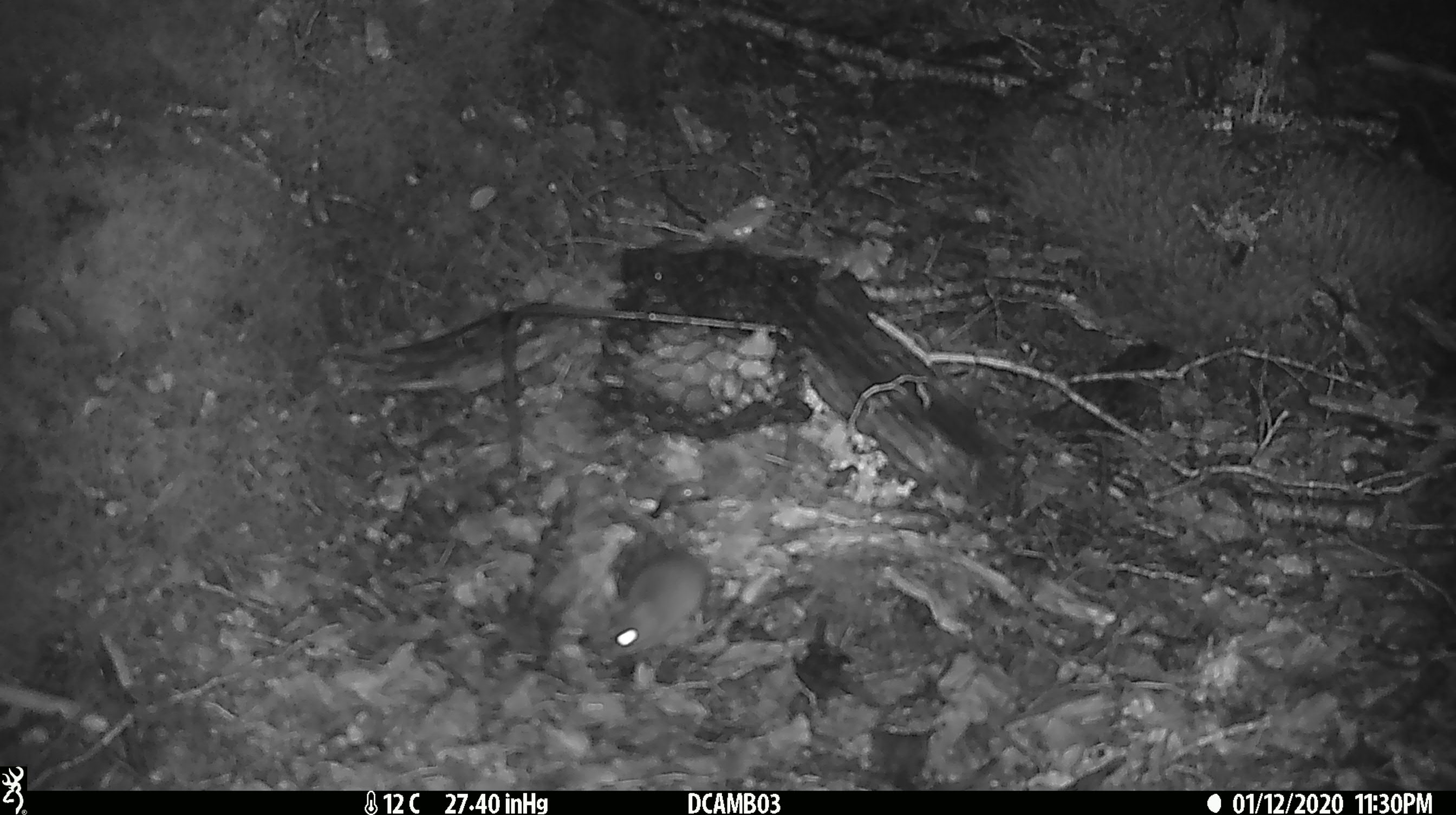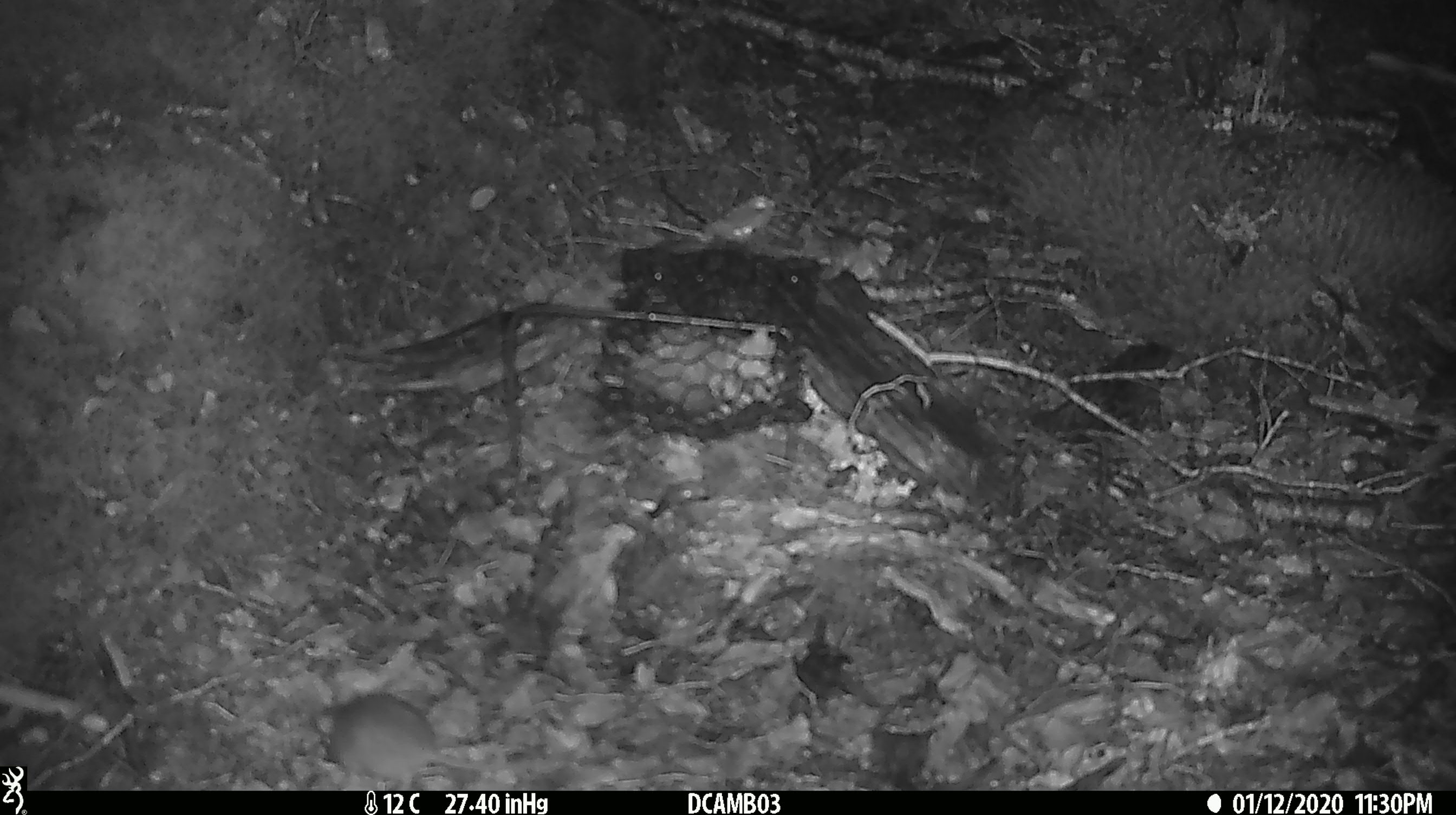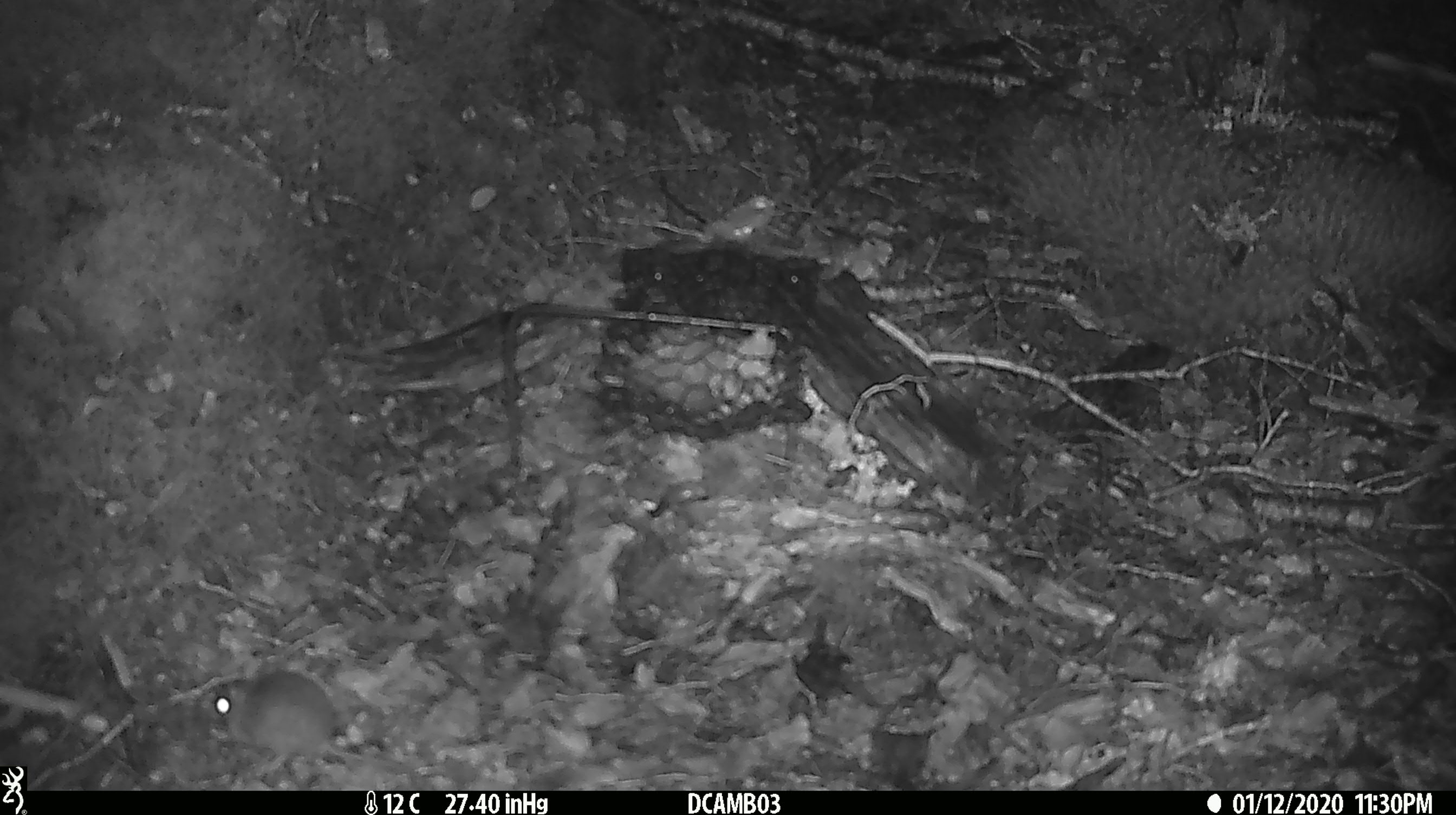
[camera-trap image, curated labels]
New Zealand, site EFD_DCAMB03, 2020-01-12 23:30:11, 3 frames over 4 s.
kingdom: Animalia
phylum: Chordata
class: Mammalia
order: Rodentia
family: Muridae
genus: Mus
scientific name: Mus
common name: mouse